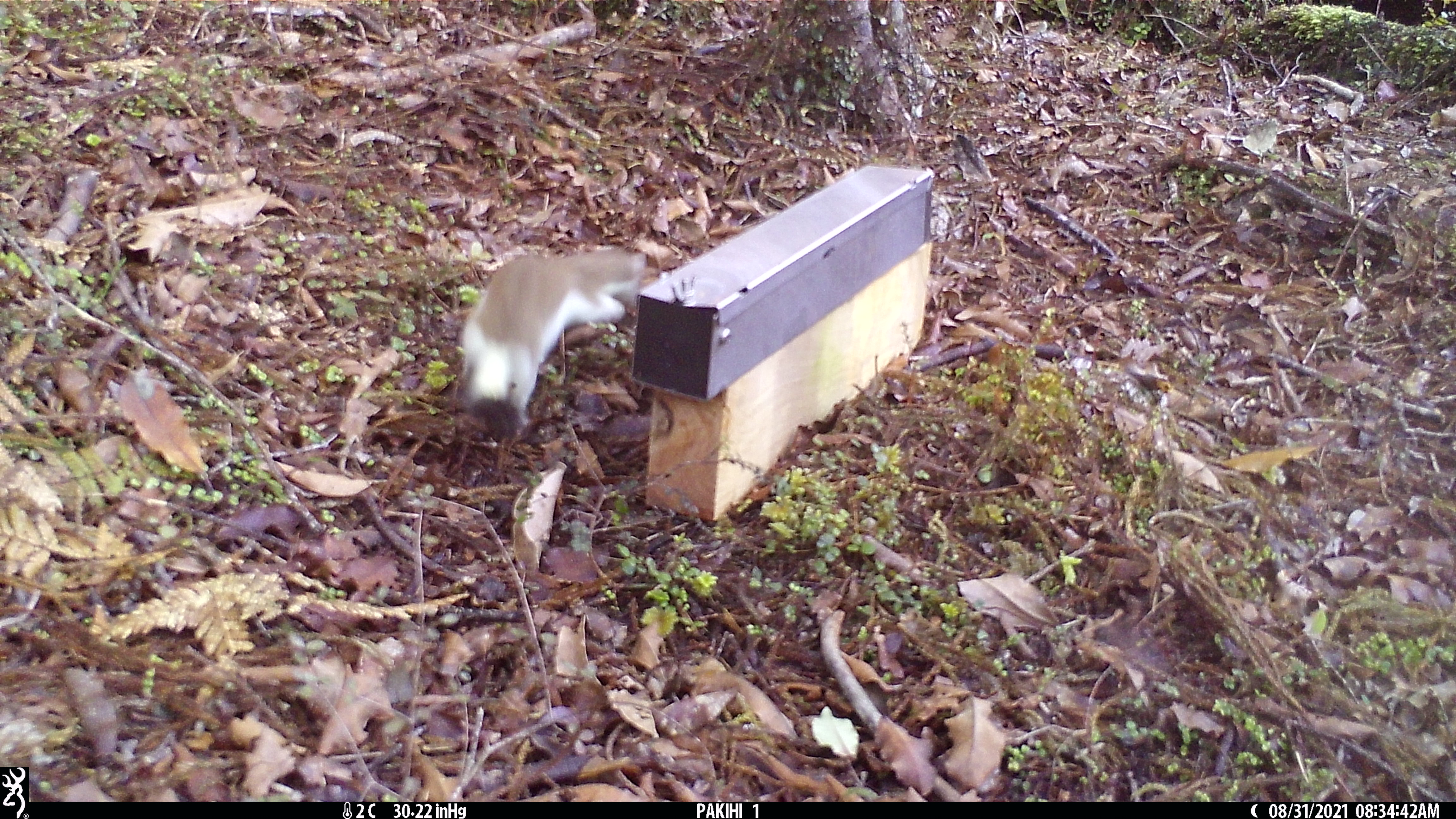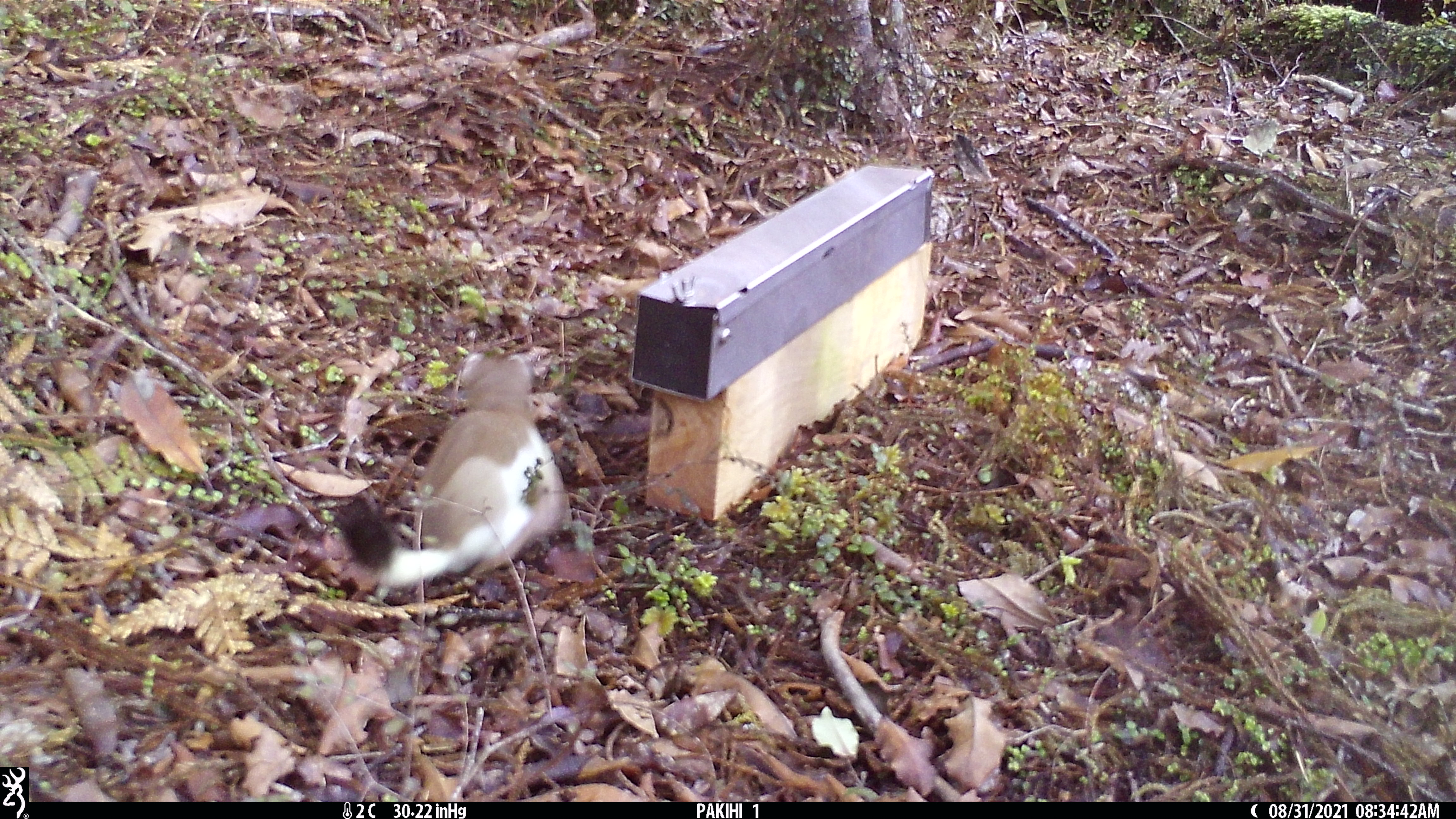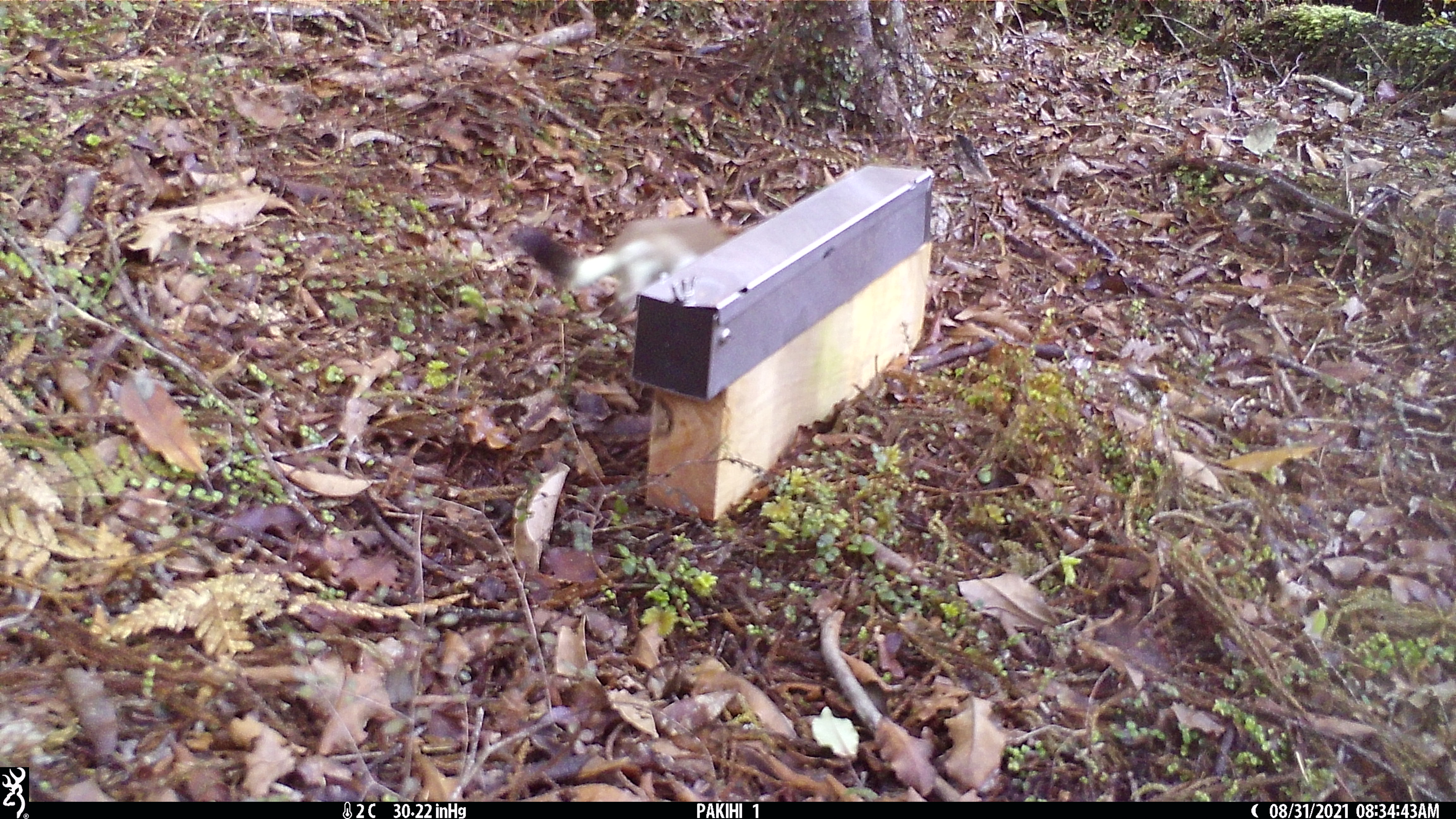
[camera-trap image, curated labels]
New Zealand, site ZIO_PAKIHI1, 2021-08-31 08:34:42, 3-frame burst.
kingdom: Animalia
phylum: Chordata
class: Mammalia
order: Carnivora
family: Mustelidae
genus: Mustela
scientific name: Mustela erminea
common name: stoat